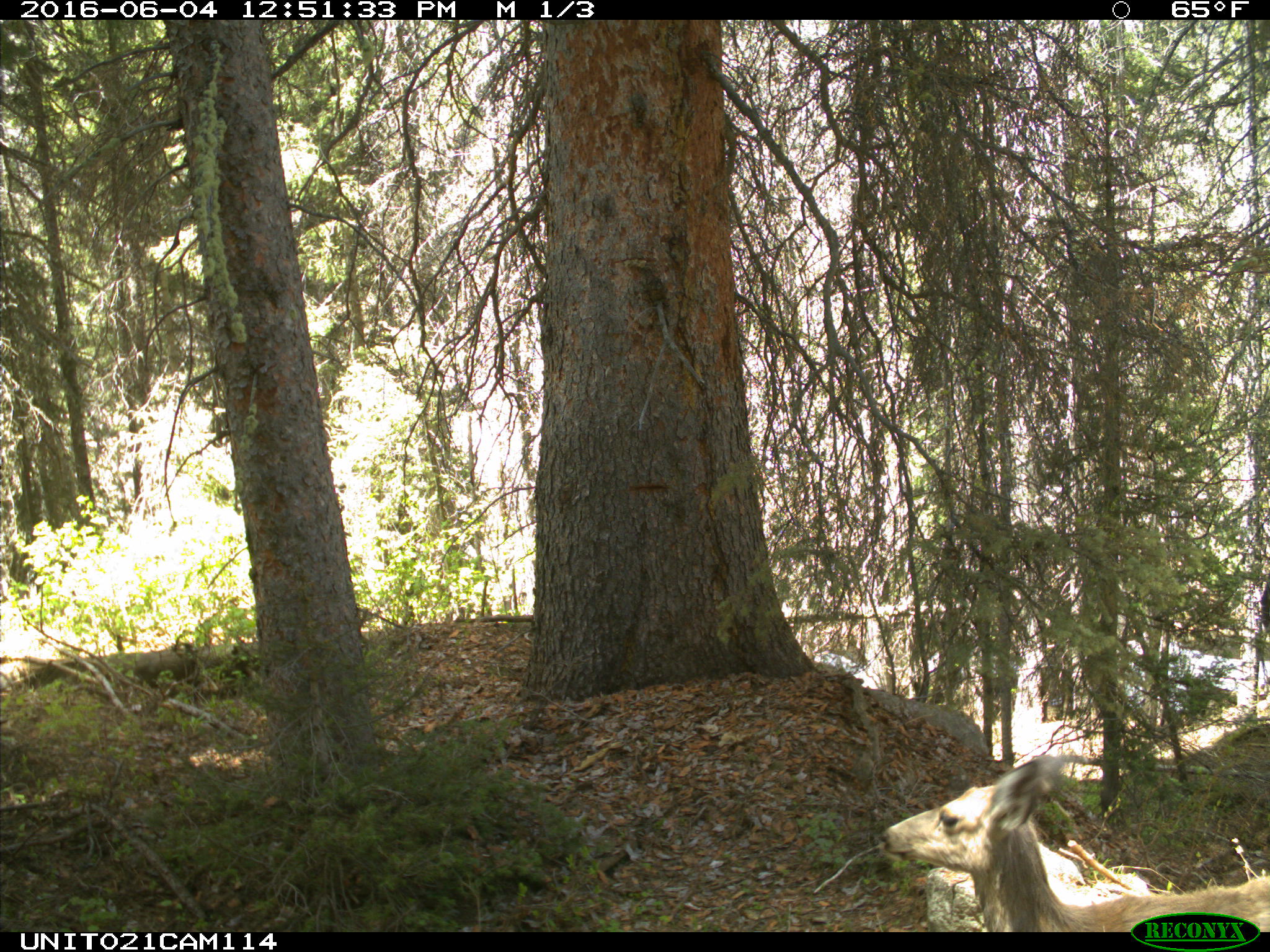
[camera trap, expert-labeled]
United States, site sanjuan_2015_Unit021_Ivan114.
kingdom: Animalia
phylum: Chordata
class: Mammalia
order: Artiodactyla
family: Cervidae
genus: Odocoileus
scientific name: Odocoileus hemionus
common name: mule deer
Odocoileus hemionus (mule deer).